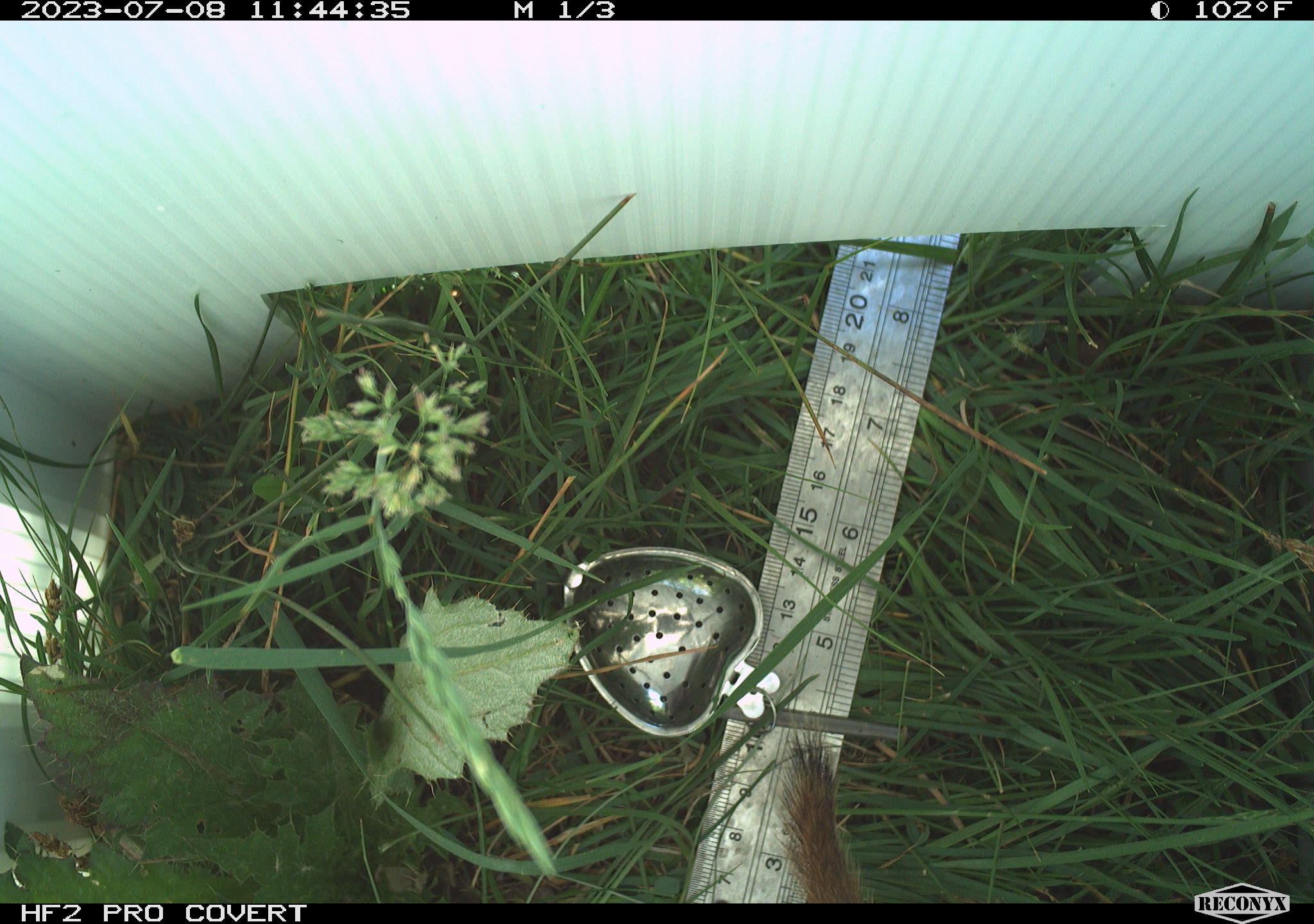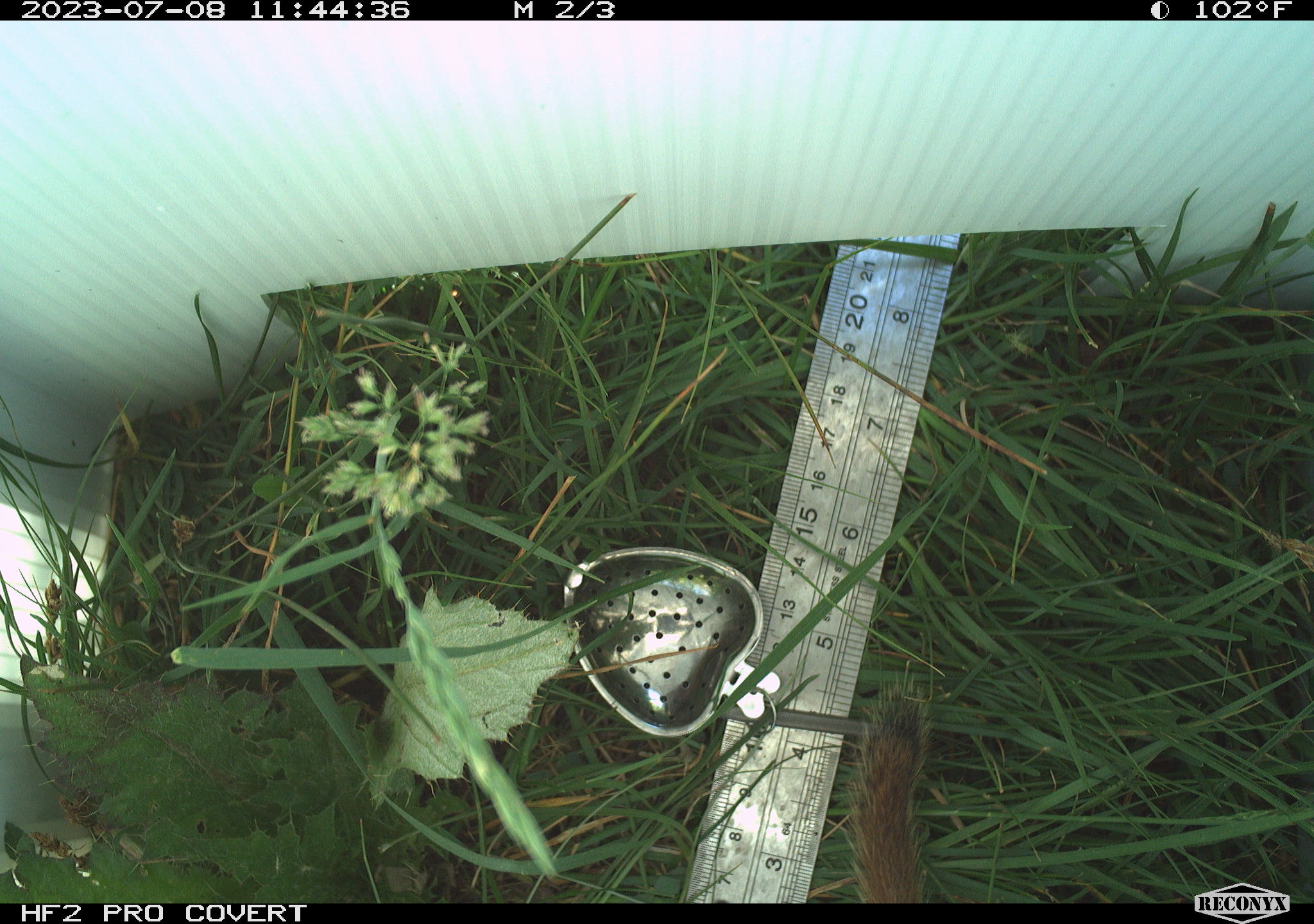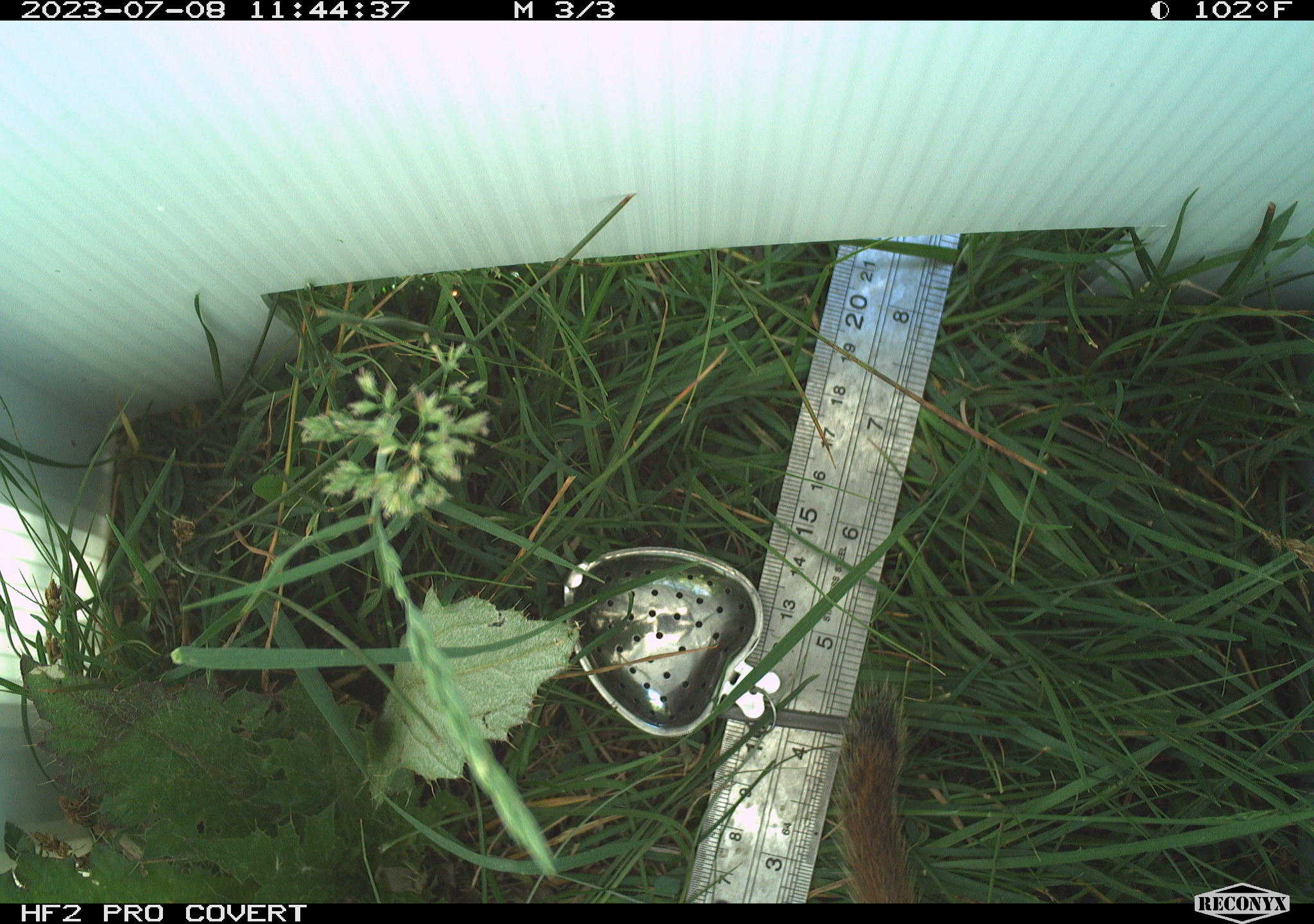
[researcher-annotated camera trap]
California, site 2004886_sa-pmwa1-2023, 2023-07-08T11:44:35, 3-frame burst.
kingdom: Animalia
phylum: Chordata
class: Mammalia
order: Rodentia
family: Sciuridae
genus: Urocitellus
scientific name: Urocitellus beldingi beldingi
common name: belding's ground squirrel